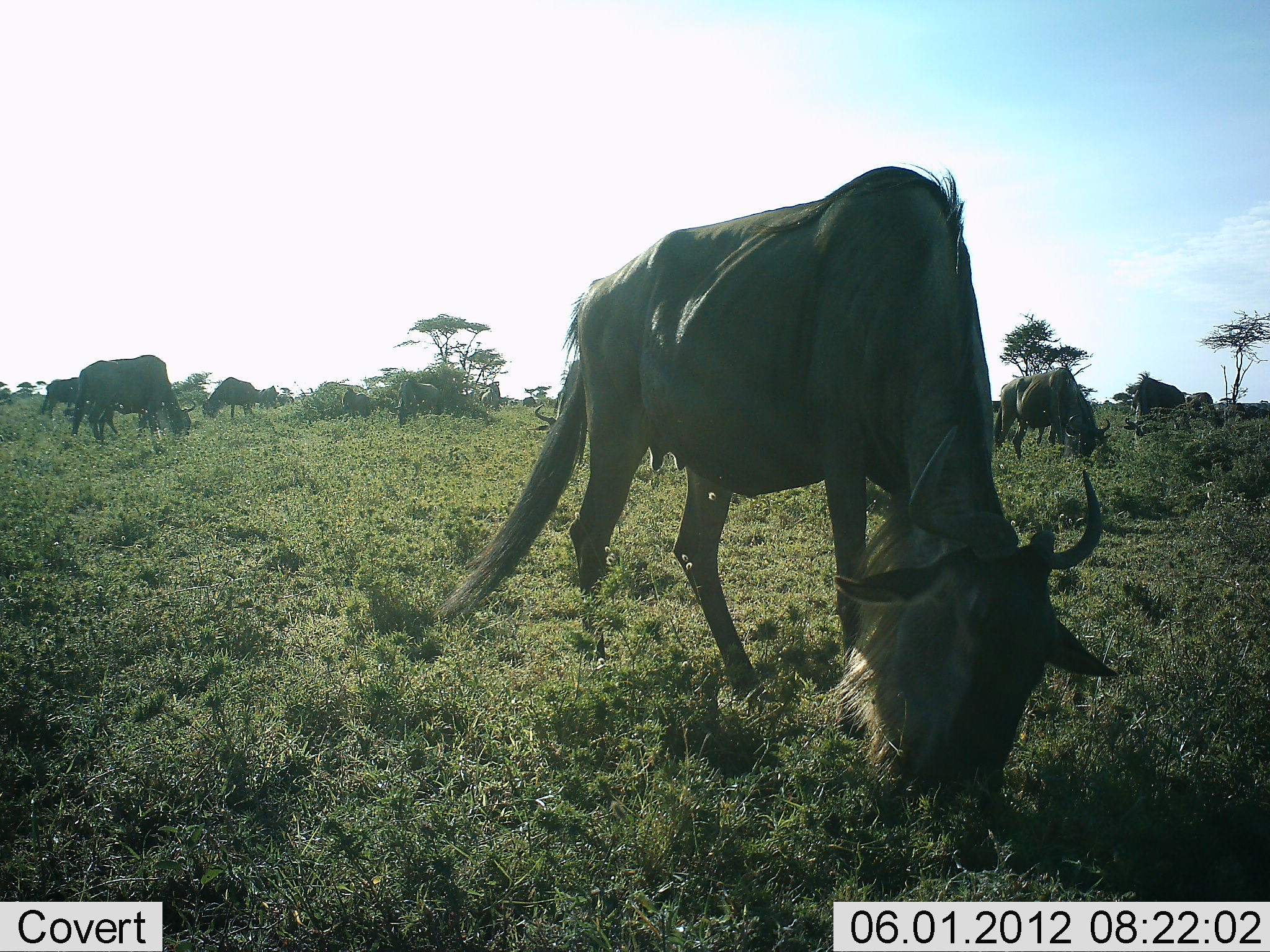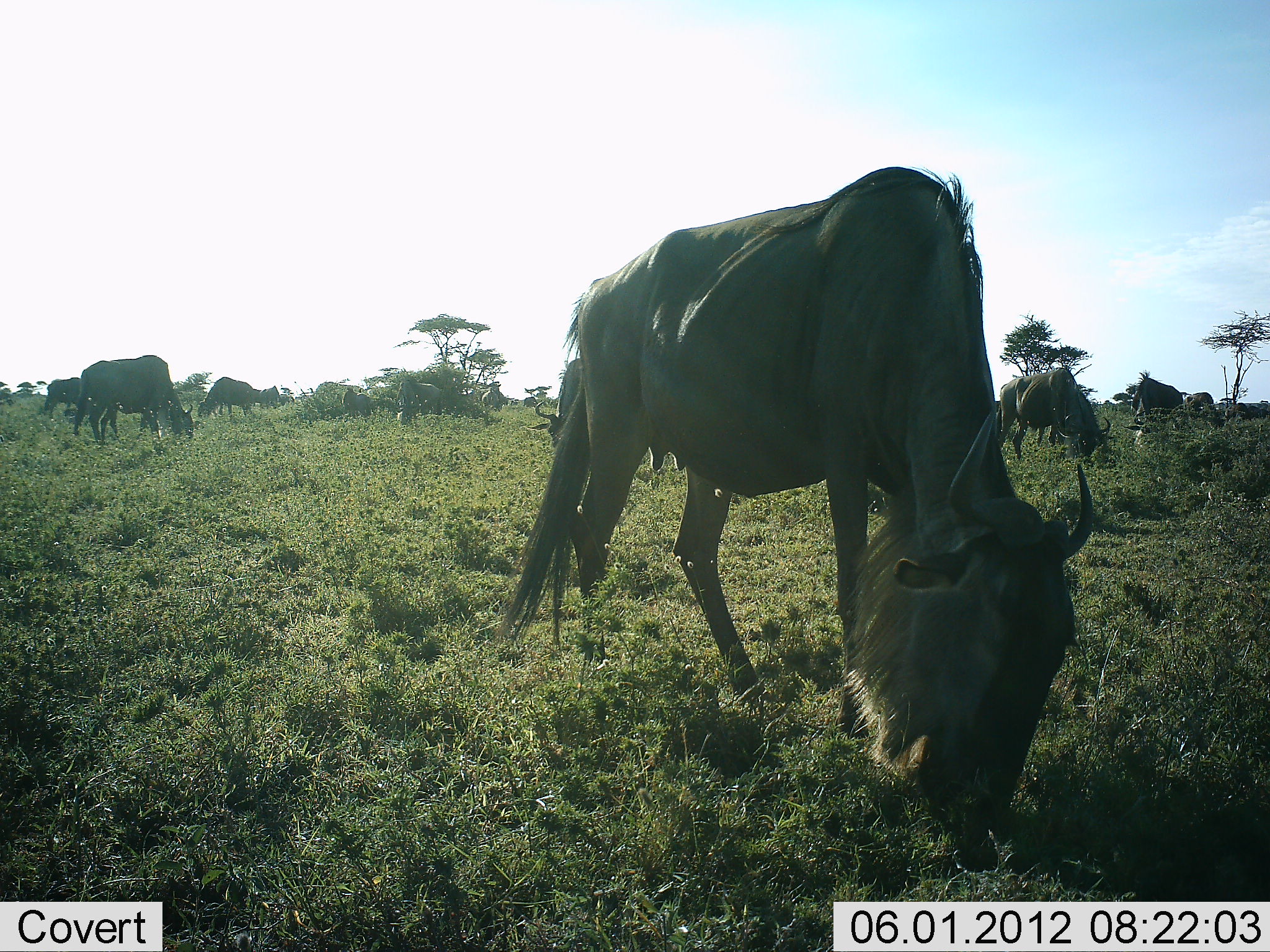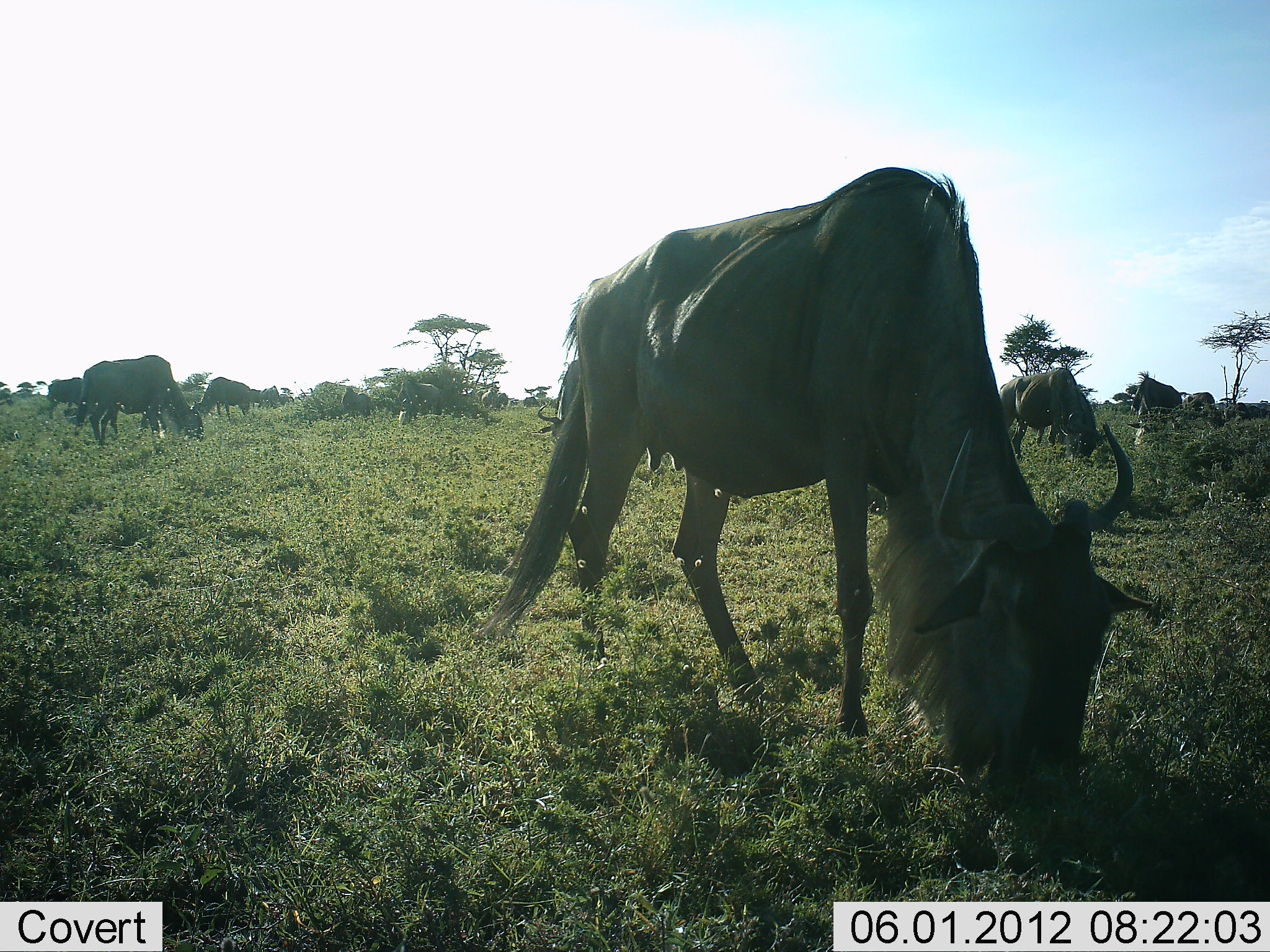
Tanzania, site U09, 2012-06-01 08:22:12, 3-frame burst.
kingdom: Animalia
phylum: Chordata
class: Mammalia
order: Artiodactyla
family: Bovidae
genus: Connochaetes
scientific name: Connochaetes taurinus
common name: blue wildebeest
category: wildebeest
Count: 10.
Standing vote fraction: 40%.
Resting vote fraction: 0%.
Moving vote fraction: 0%.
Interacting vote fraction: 0%.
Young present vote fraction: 0%.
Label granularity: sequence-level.